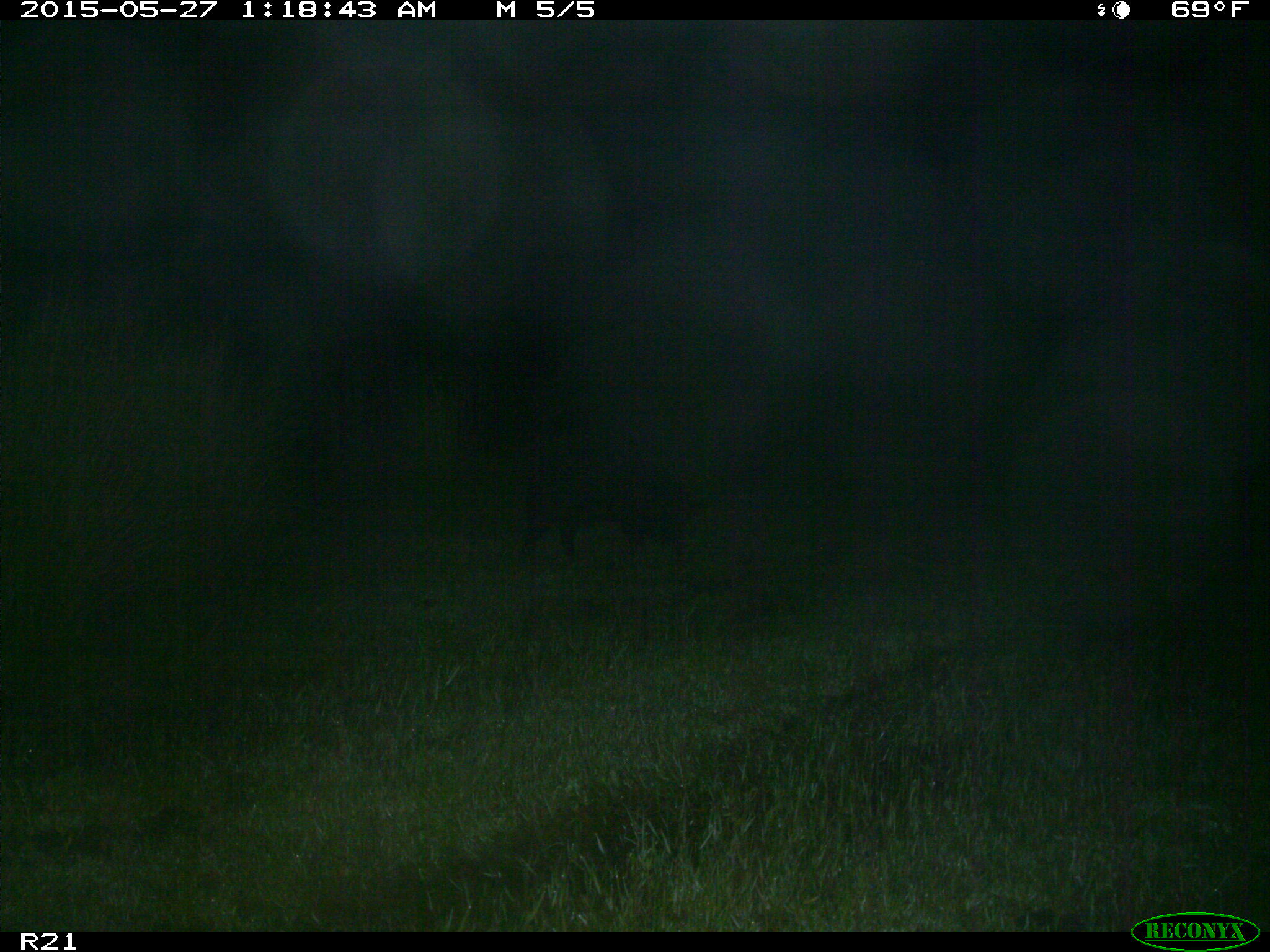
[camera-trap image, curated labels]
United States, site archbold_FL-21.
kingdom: Animalia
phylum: Chordata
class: Mammalia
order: Artiodactyla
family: Suidae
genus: Sus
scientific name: Sus scrofa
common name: wild boar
Sus scrofa (wild boar).